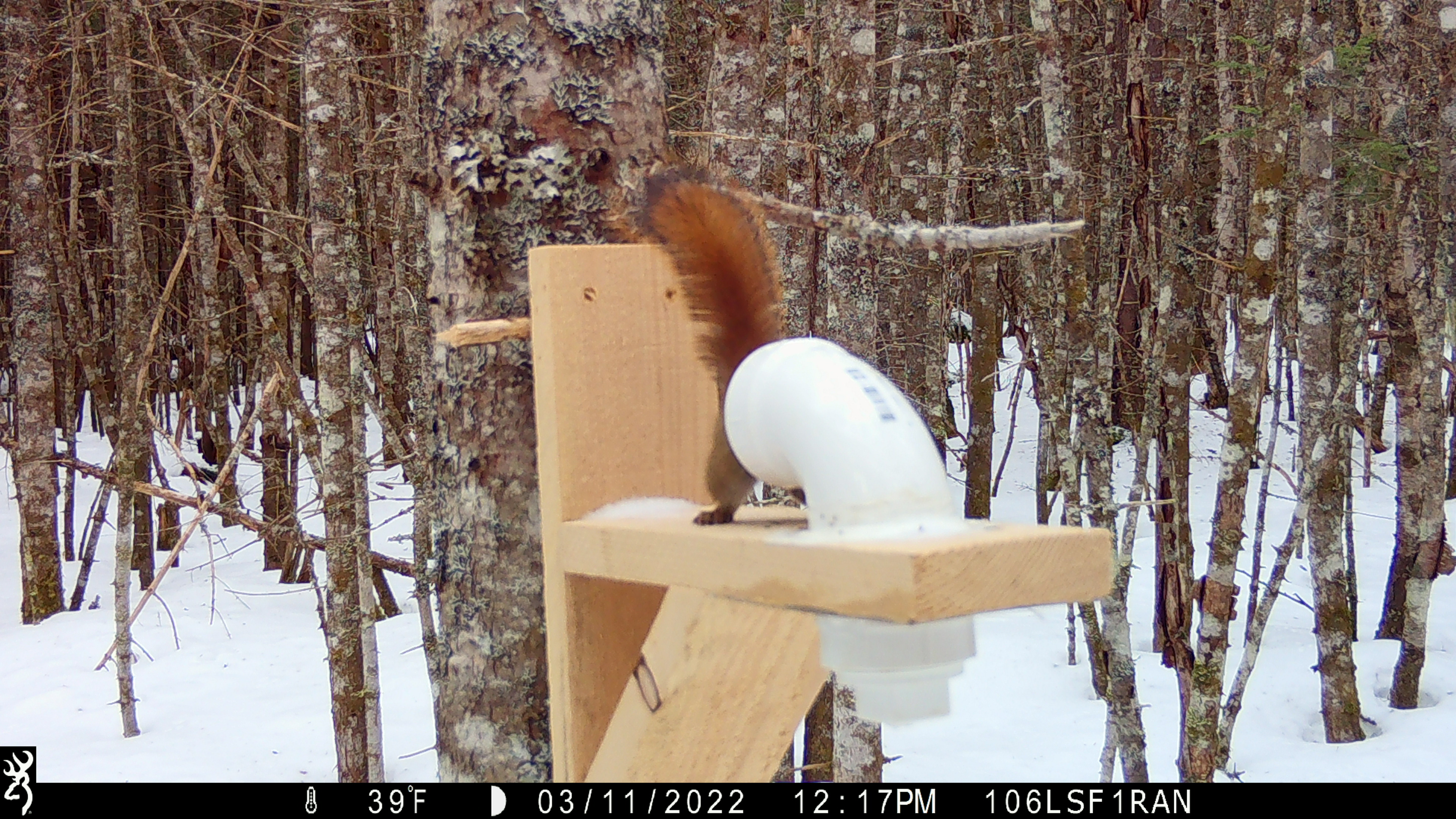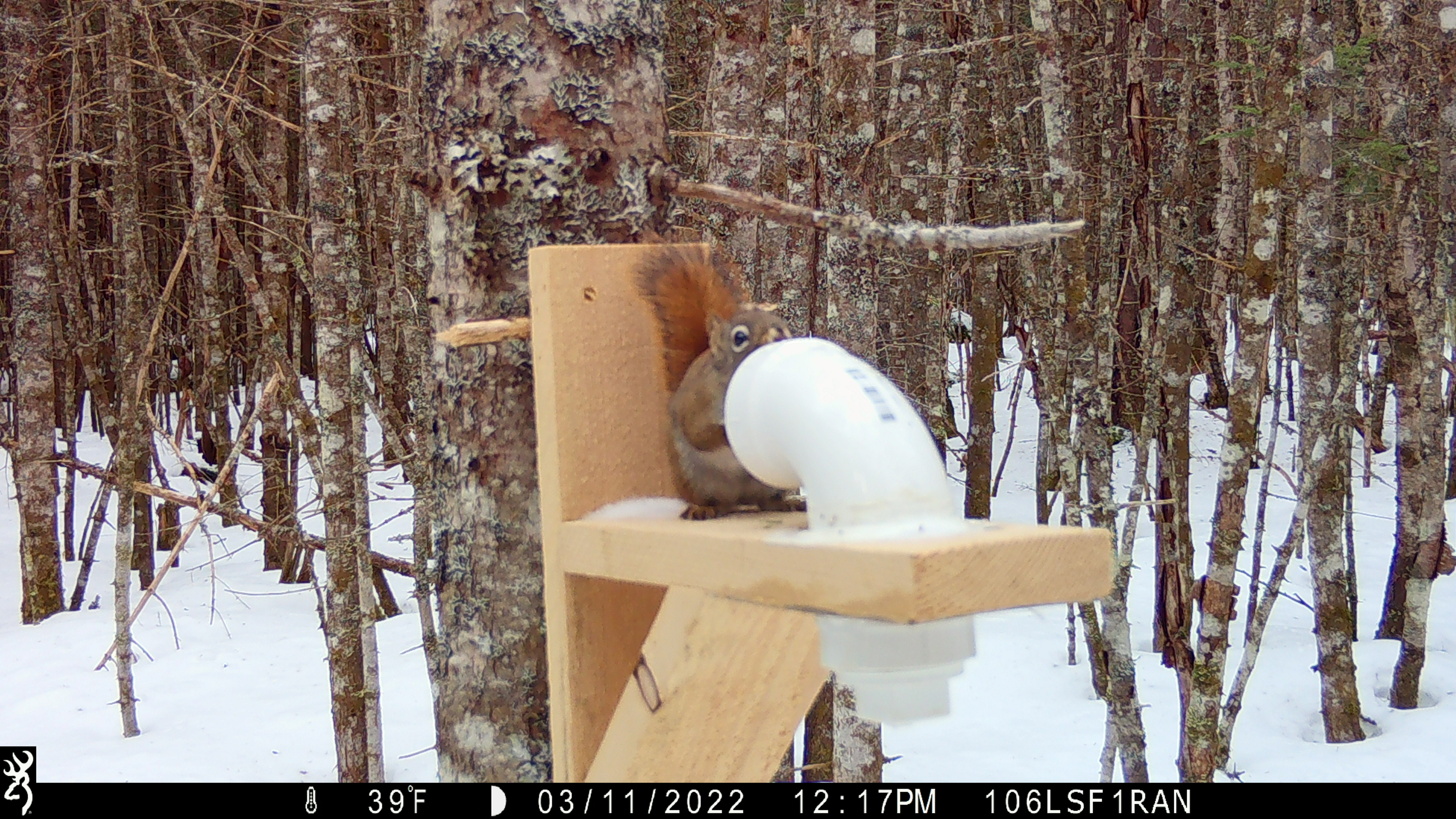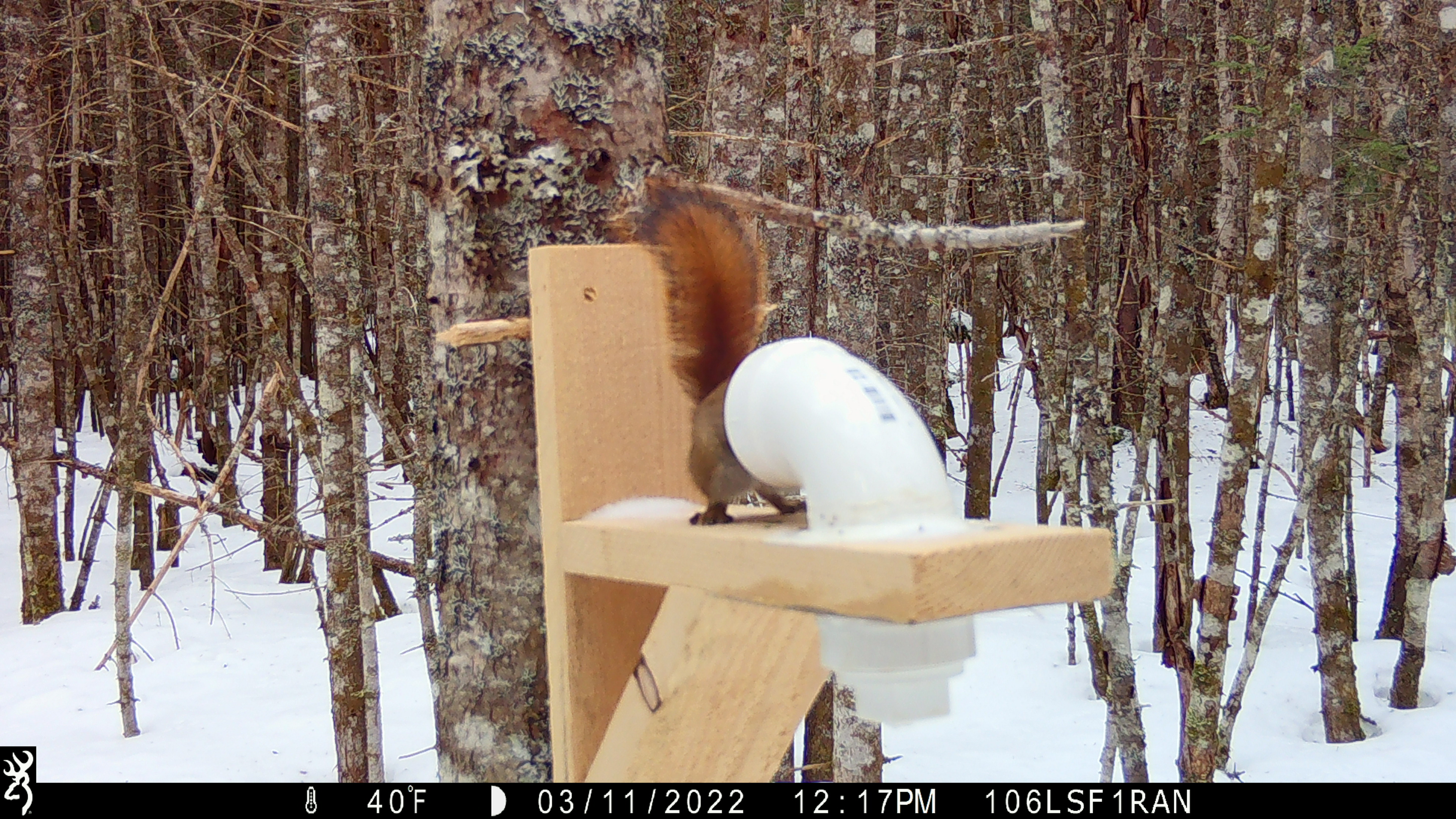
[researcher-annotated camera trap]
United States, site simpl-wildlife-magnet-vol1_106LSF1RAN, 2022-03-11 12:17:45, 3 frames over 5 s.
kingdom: Animalia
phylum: Chordata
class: Mammalia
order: Rodentia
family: Sciuridae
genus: Tamiasciurus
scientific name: Tamiasciurus hudsonicus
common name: red squirrel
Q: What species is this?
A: Red squirrel (Tamiasciurus hudsonicus).